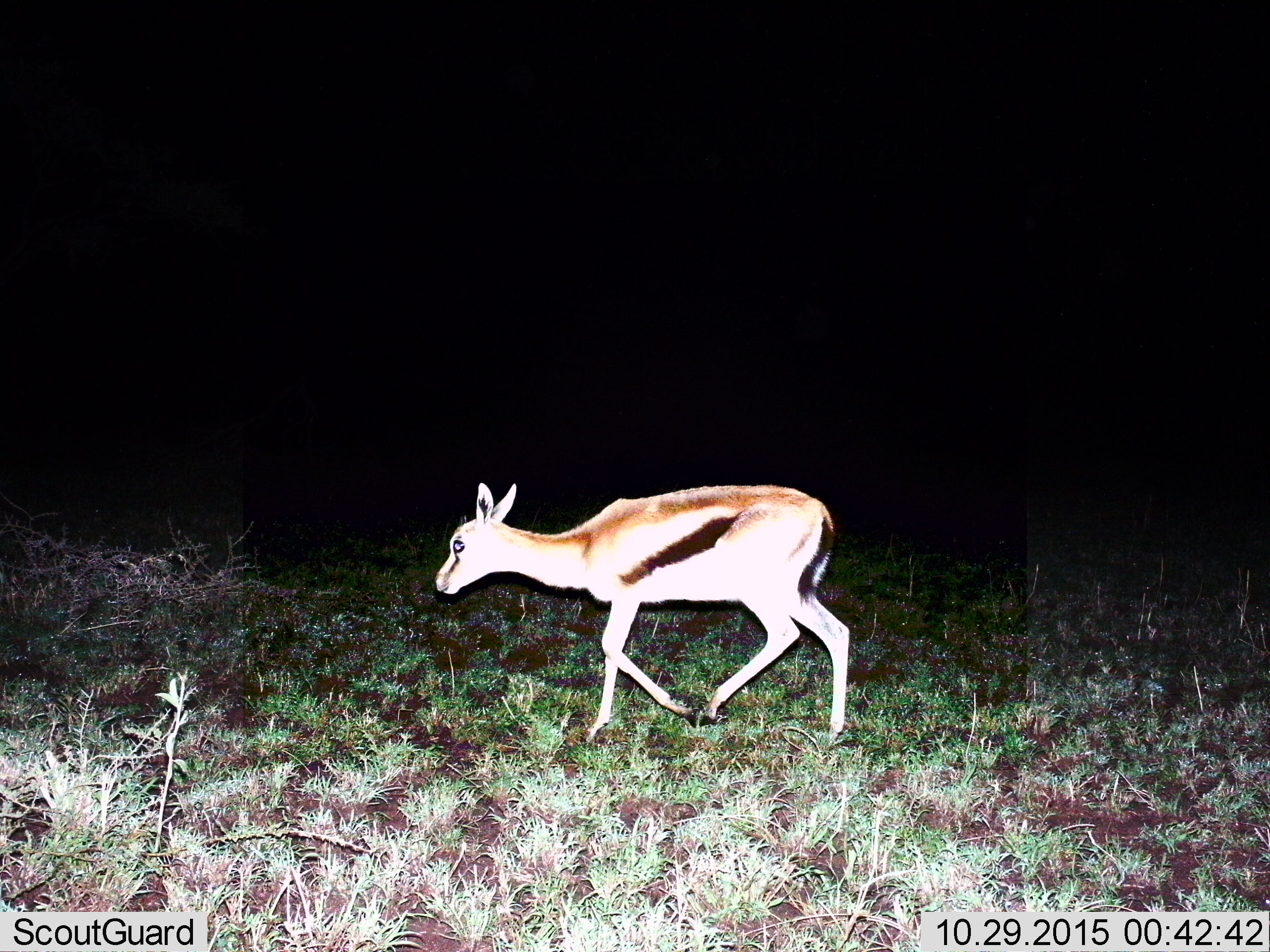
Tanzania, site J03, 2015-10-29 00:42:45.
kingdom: Animalia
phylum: Chordata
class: Mammalia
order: Artiodactyla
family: Bovidae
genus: Eudorcas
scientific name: Eudorcas thomsonii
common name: thomson's gazelle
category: gazellethomsons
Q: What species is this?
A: Gazellethomsons (thomson's gazelle) (Eudorcas thomsonii).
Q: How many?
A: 1.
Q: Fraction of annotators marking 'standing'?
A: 0%.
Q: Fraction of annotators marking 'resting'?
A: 0%.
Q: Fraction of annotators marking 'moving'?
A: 100%.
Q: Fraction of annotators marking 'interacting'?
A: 0%.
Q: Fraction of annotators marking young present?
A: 0%.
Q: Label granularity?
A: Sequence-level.